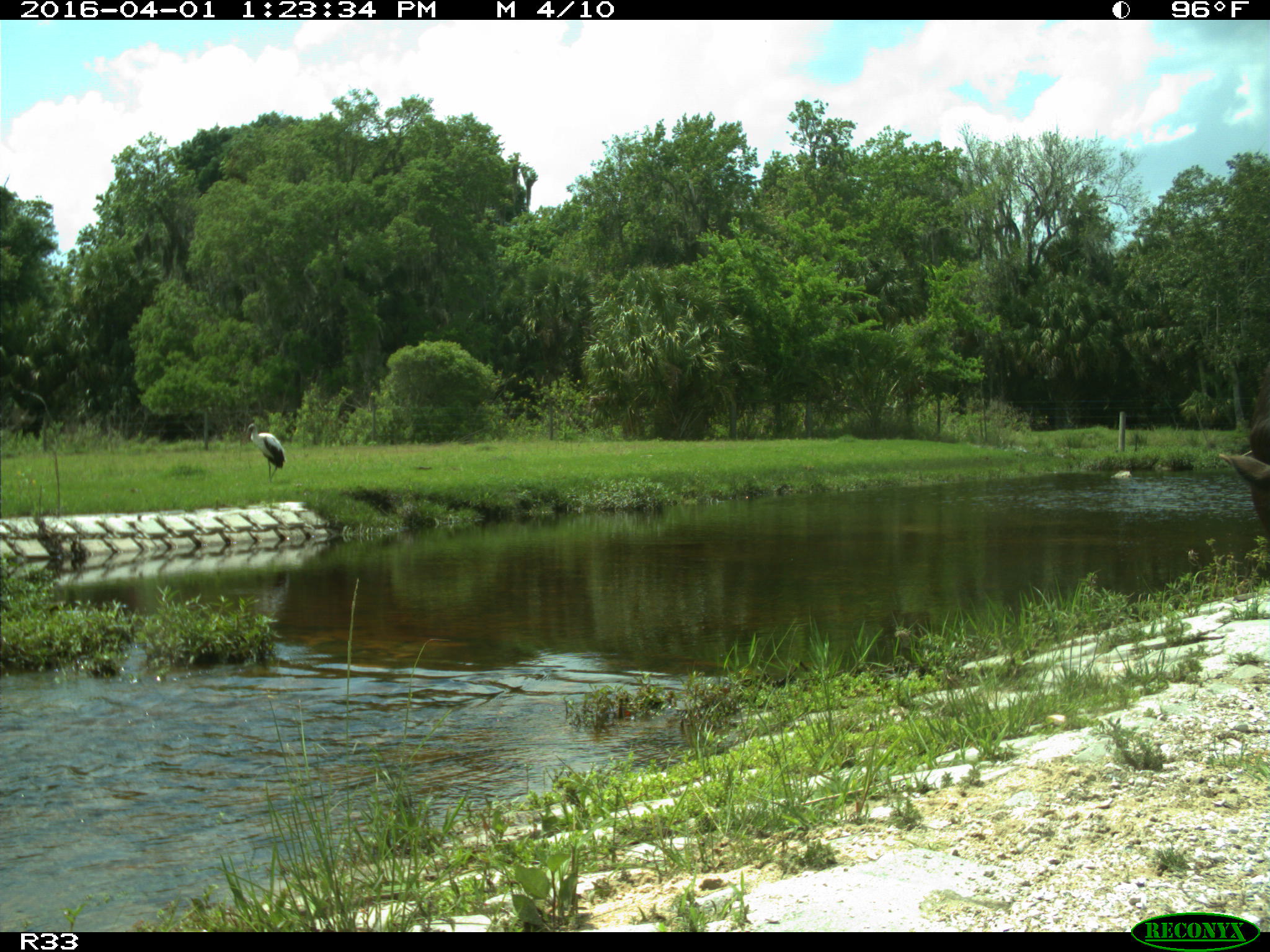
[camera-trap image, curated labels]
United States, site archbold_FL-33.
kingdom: Animalia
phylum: Chordata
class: Mammalia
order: Artiodactyla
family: Bovidae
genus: Bos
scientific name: Bos taurus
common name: domestic cow